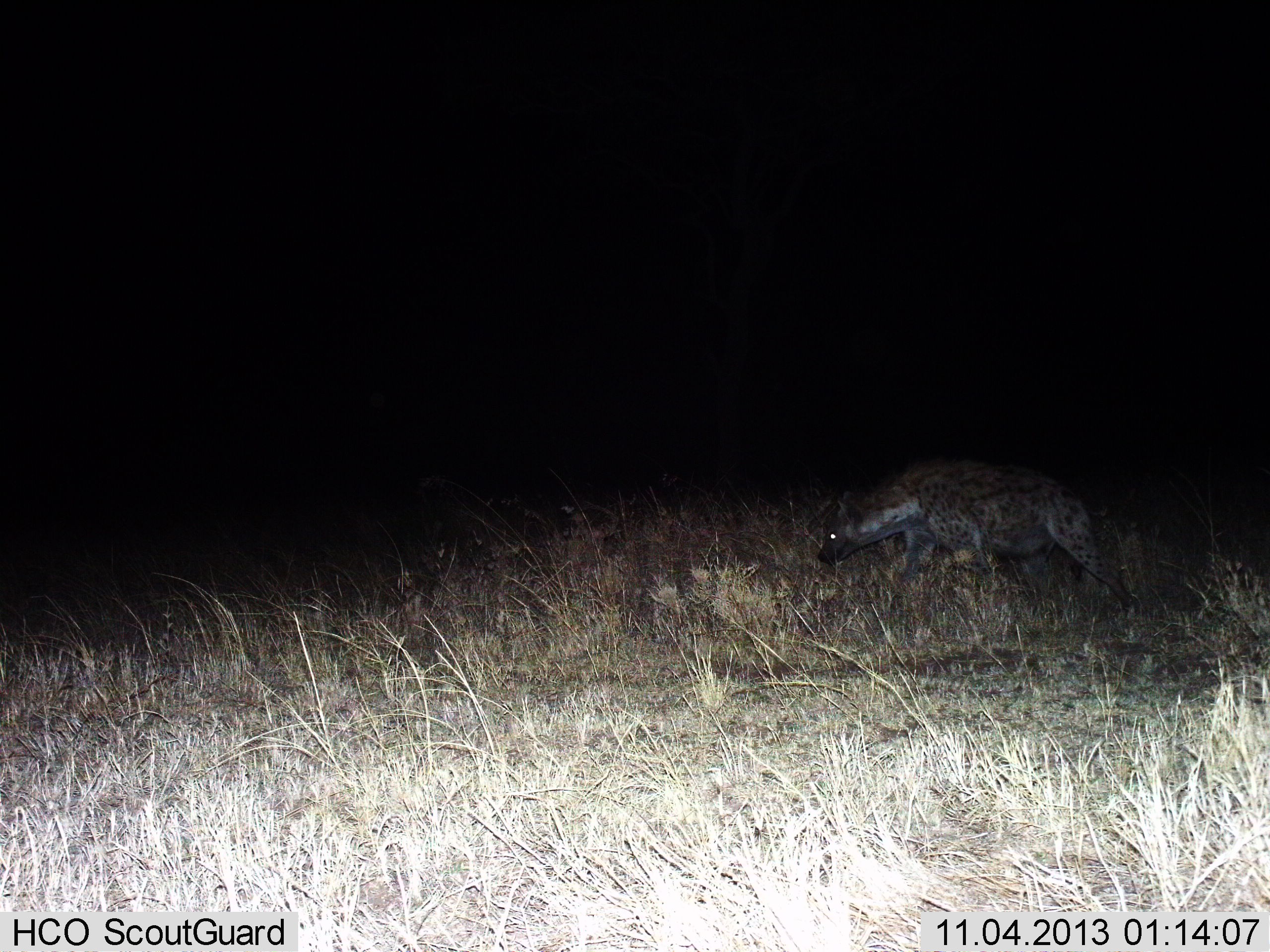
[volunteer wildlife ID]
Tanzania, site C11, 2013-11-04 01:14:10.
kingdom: Animalia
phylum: Chordata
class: Mammalia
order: Carnivora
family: Hyaenidae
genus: Crocuta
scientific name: Crocuta crocuta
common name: spotted hyena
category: hyenaspotted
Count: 1.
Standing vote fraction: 10%.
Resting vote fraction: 0%.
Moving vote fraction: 100%.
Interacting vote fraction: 10%.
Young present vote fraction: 0%.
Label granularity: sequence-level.